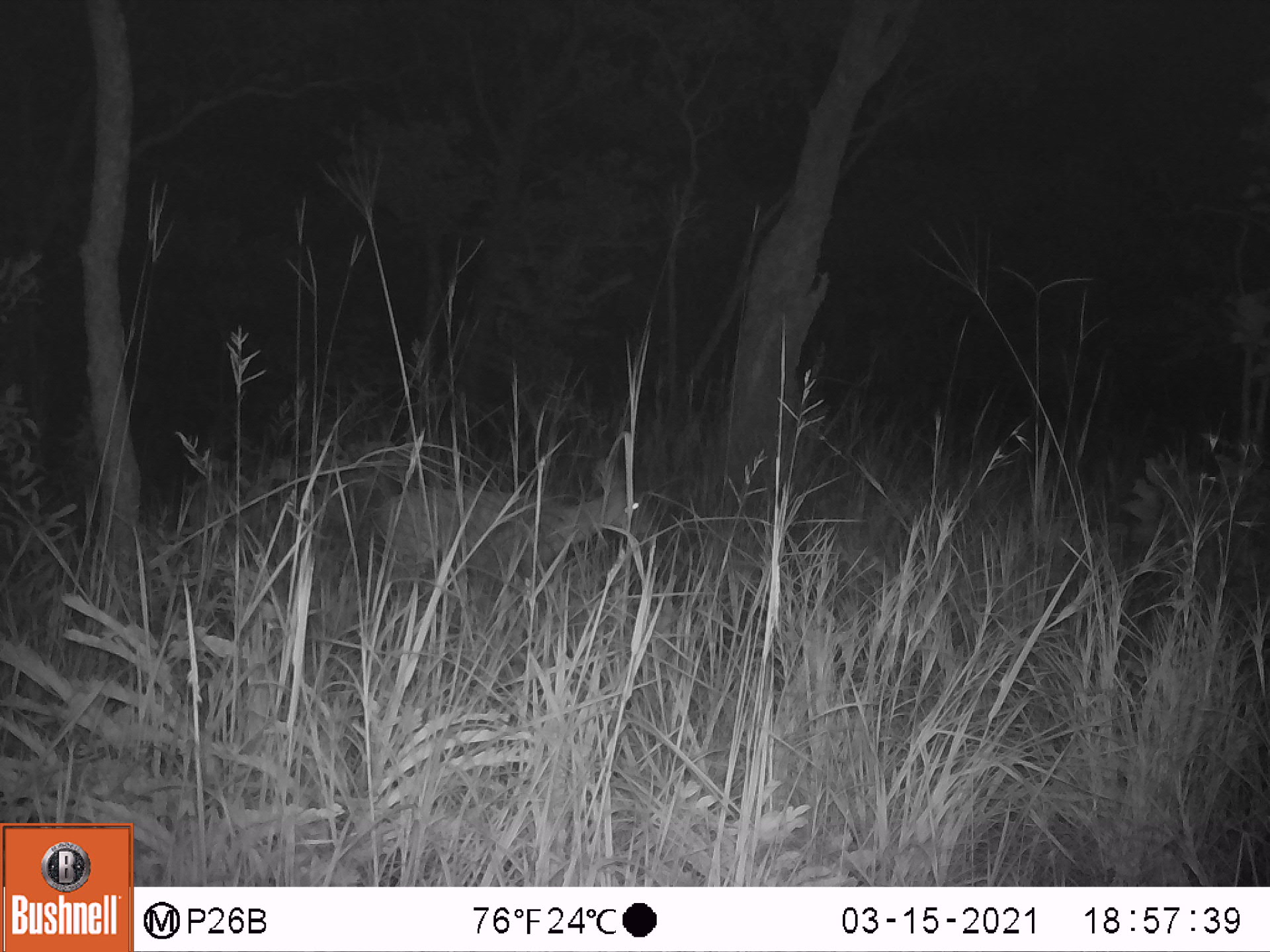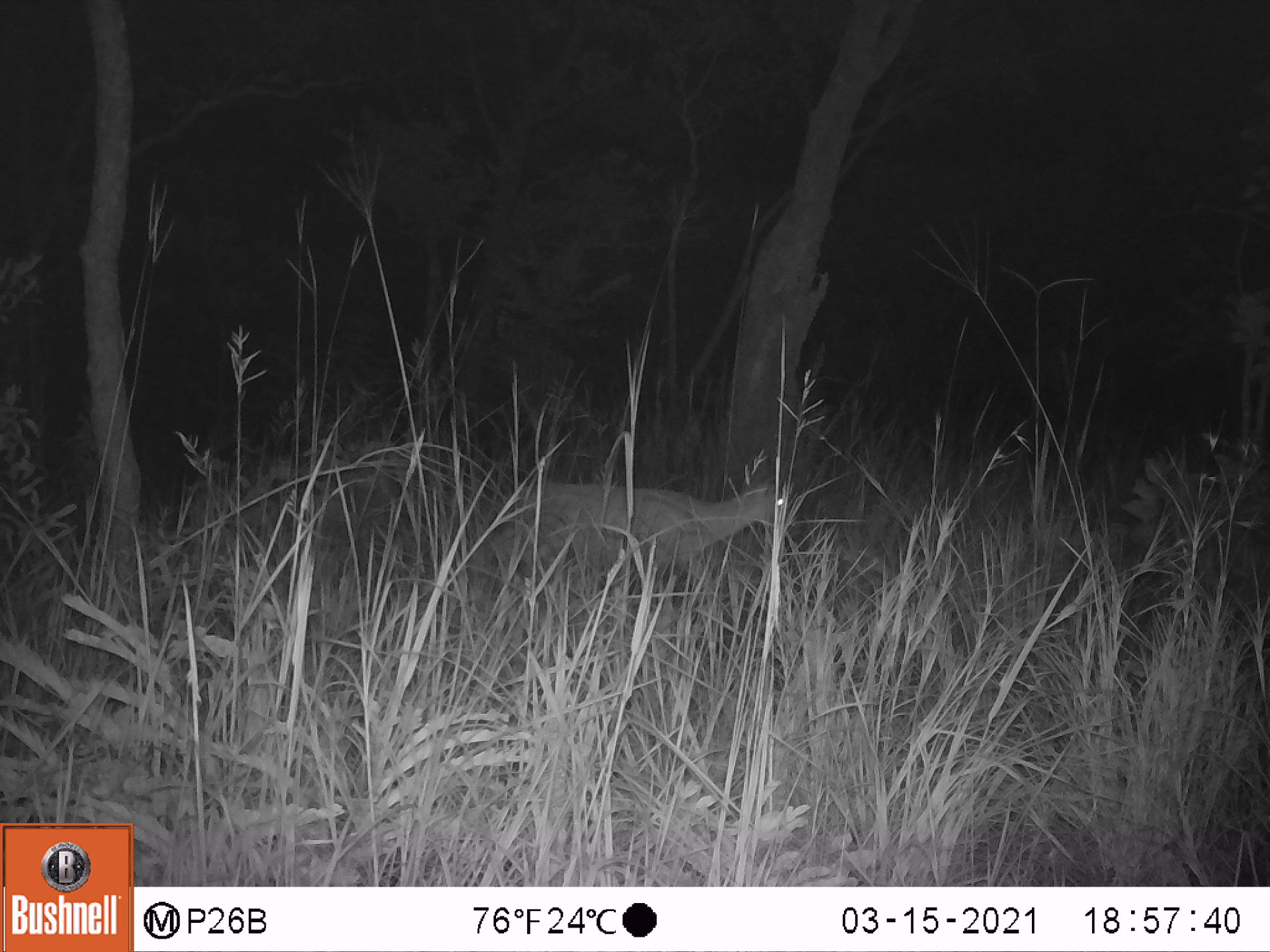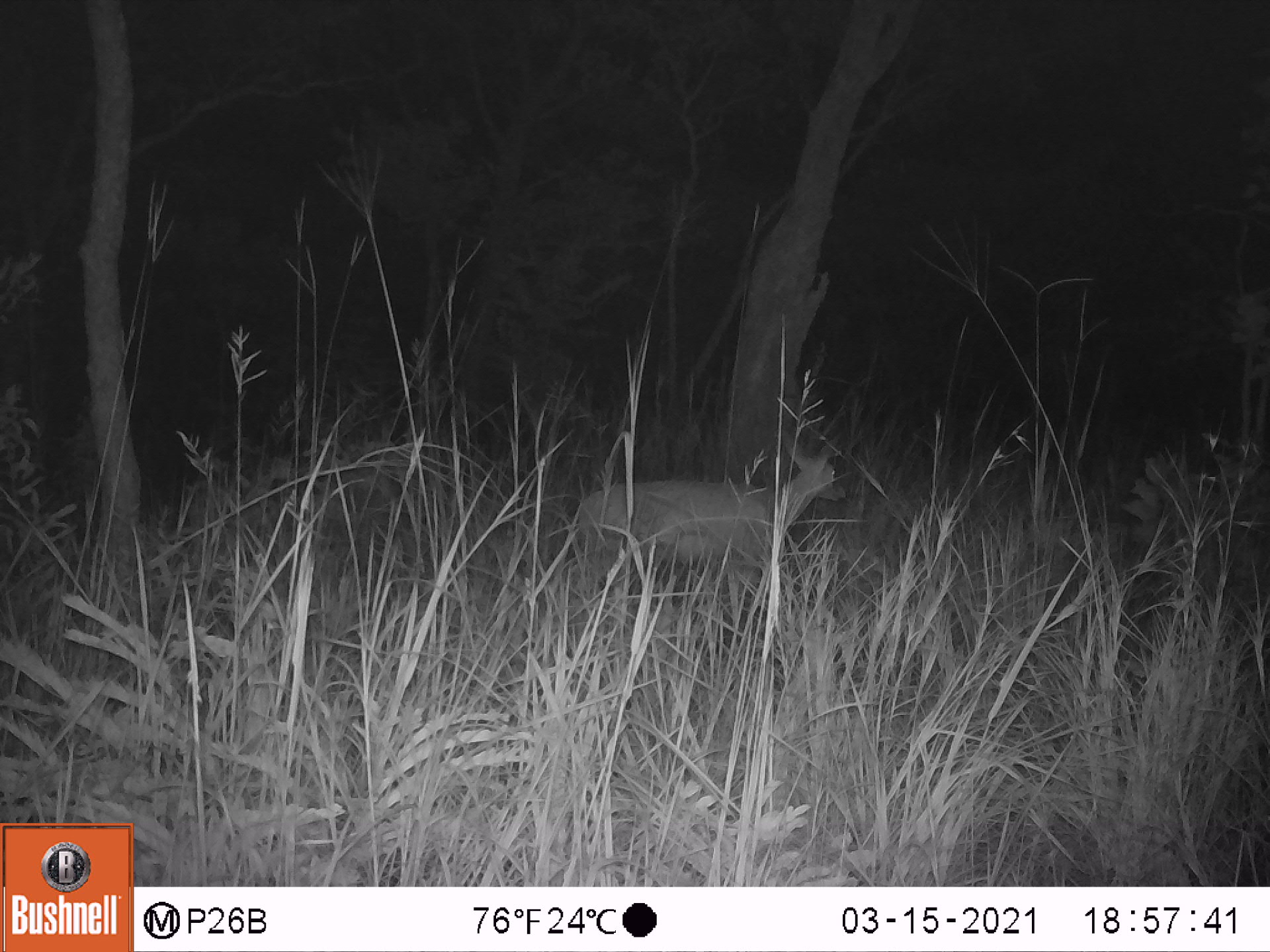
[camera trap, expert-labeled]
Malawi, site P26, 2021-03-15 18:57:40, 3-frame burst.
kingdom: Animalia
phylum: Chordata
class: Mammalia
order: Artiodactyla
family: Bovidae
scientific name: Antilopinae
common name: small antelope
Small antelope (Antilopinae), count 1.